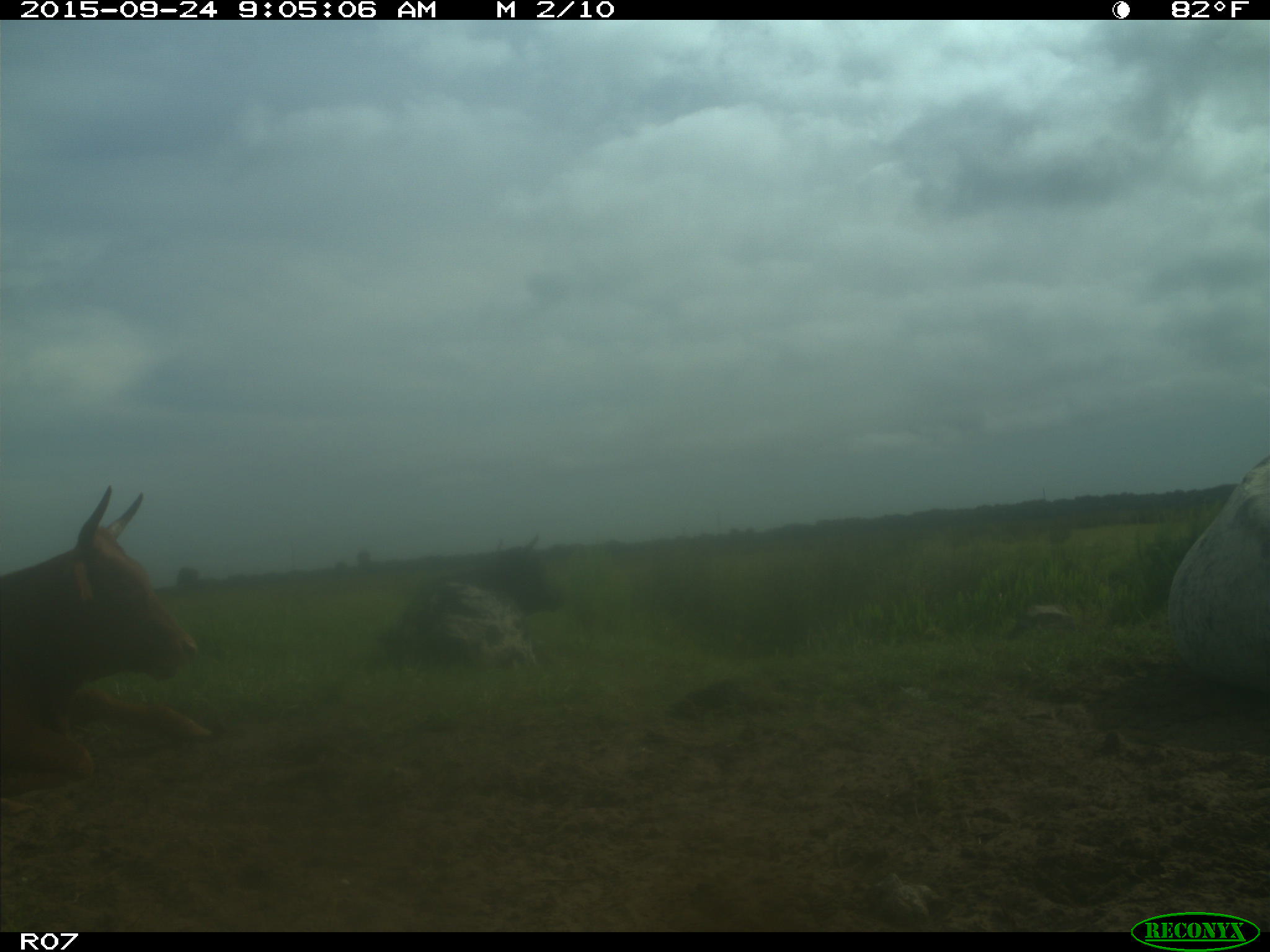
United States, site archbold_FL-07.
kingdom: Animalia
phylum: Chordata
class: Mammalia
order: Artiodactyla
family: Bovidae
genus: Bos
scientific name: Bos taurus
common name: domestic cow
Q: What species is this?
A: Bos taurus (domestic cow).